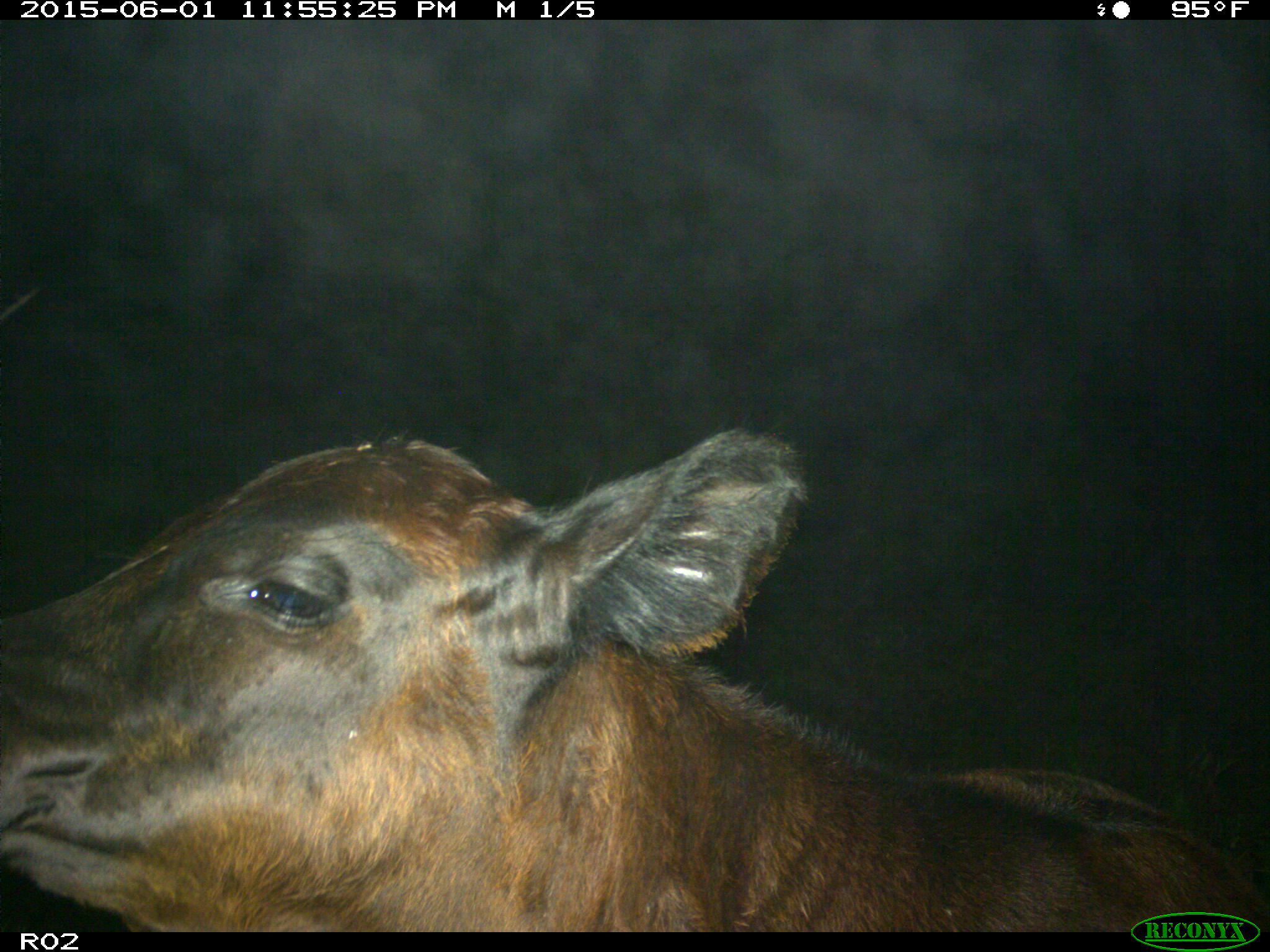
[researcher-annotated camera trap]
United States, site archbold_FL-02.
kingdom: Animalia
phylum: Chordata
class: Mammalia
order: Artiodactyla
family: Bovidae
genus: Bos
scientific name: Bos taurus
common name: domestic cow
Bos taurus (domestic cow).